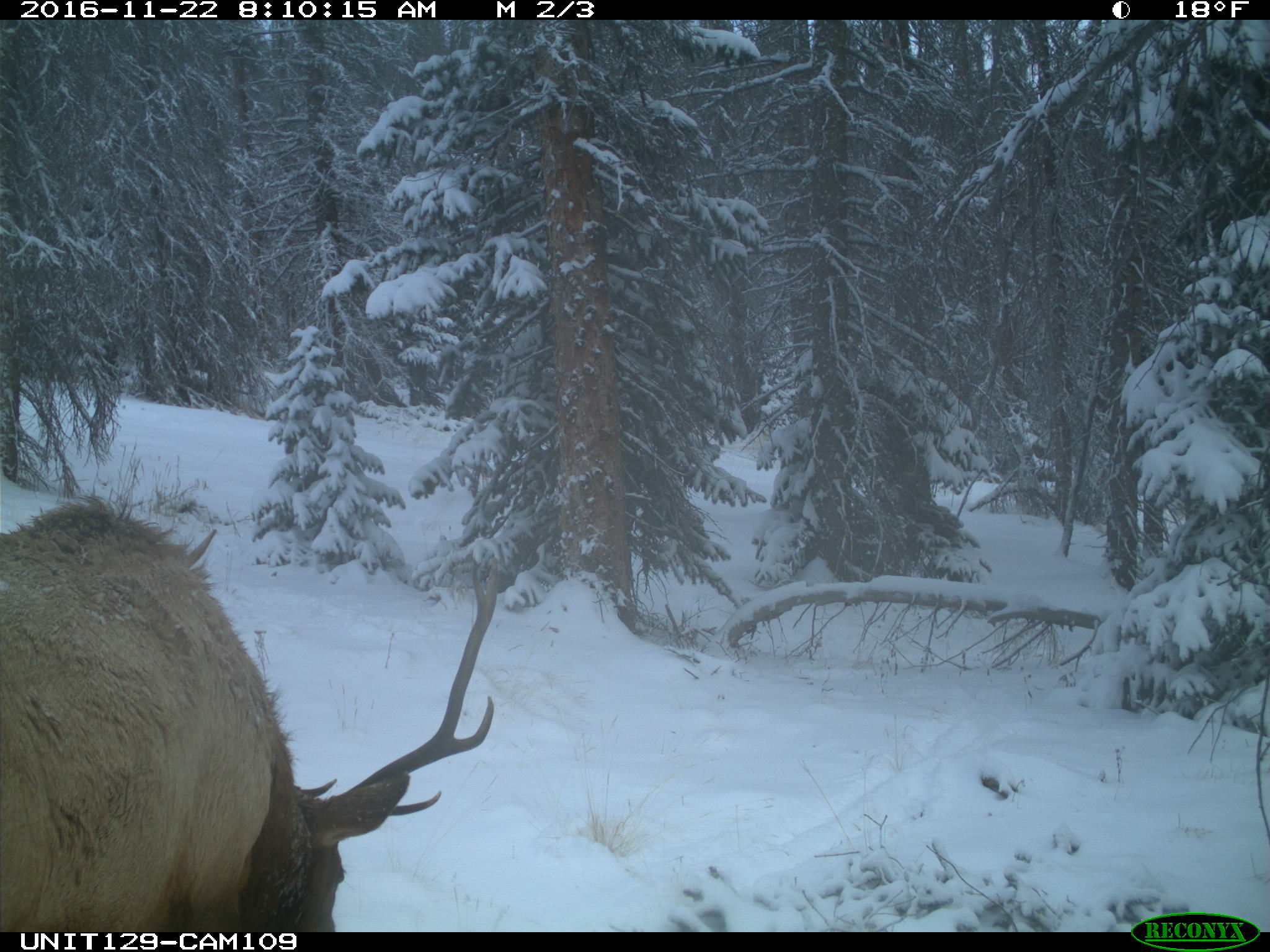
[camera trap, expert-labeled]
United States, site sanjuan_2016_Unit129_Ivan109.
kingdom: Animalia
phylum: Chordata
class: Mammalia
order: Artiodactyla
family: Cervidae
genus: Cervus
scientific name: Cervus elaphus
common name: red deer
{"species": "Cervus elaphus (red deer)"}